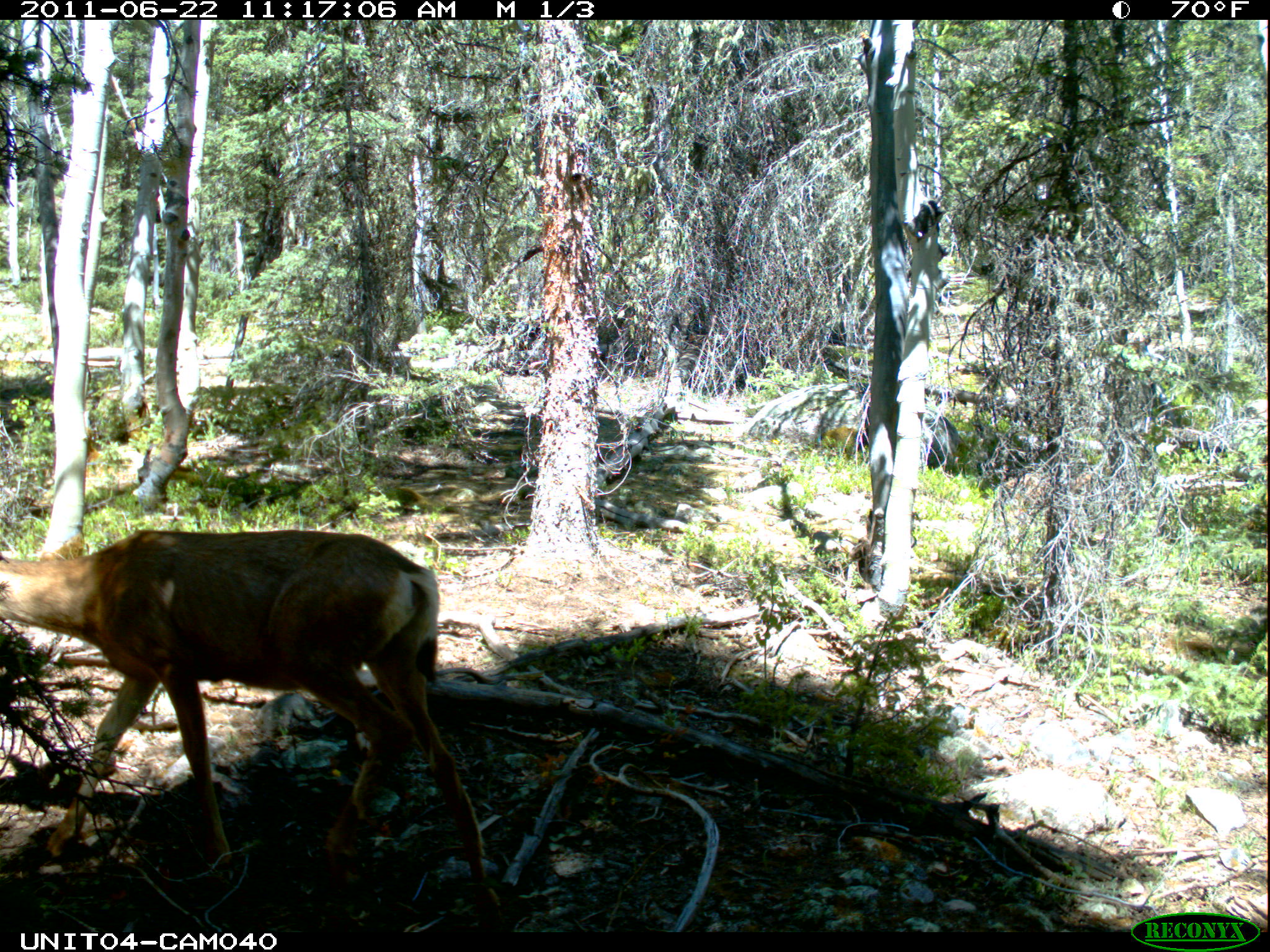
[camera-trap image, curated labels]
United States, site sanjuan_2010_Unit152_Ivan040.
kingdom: Animalia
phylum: Chordata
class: Mammalia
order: Artiodactyla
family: Cervidae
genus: Odocoileus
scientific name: Odocoileus hemionus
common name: mule deer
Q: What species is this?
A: Odocoileus hemionus (mule deer).